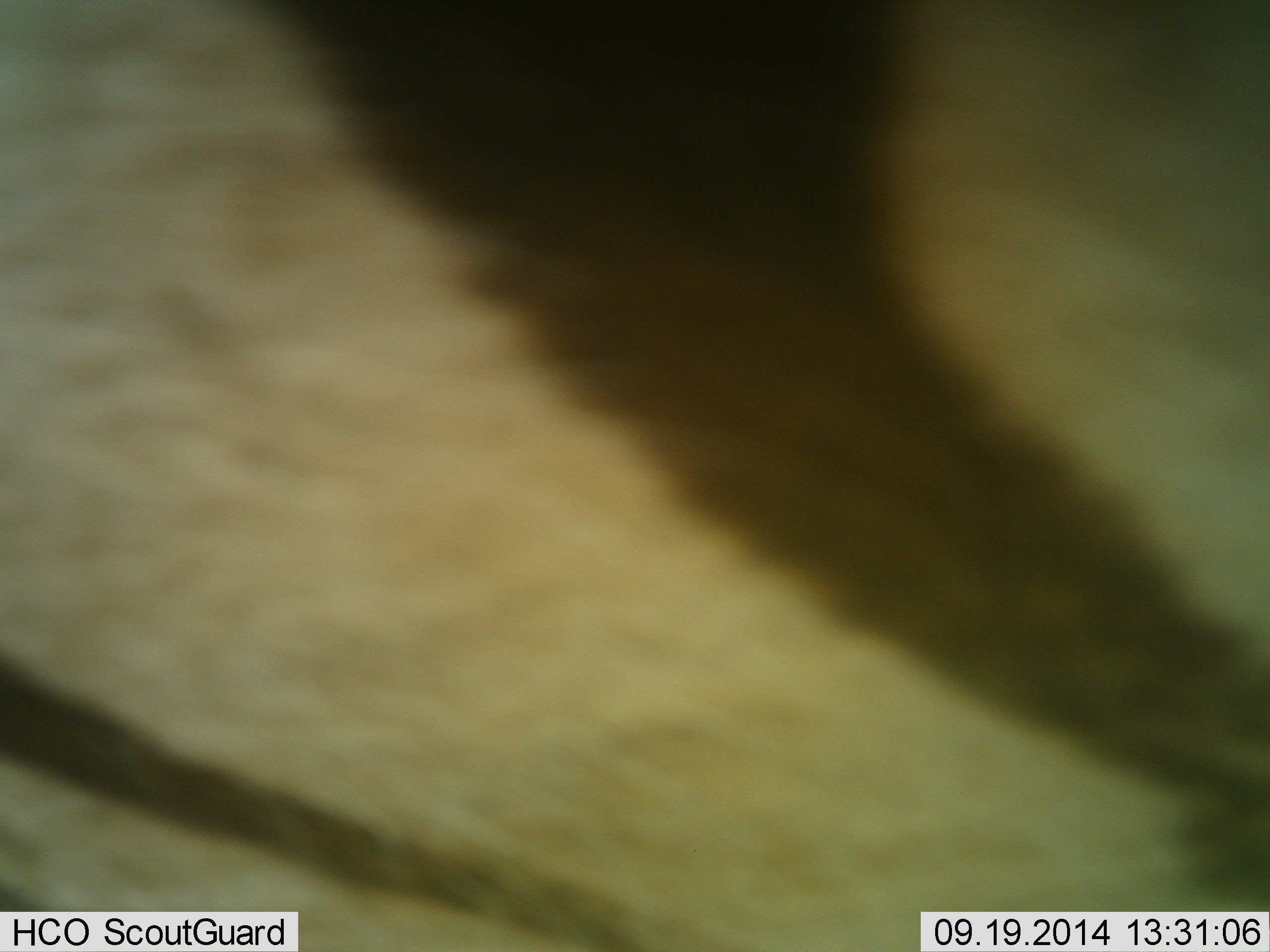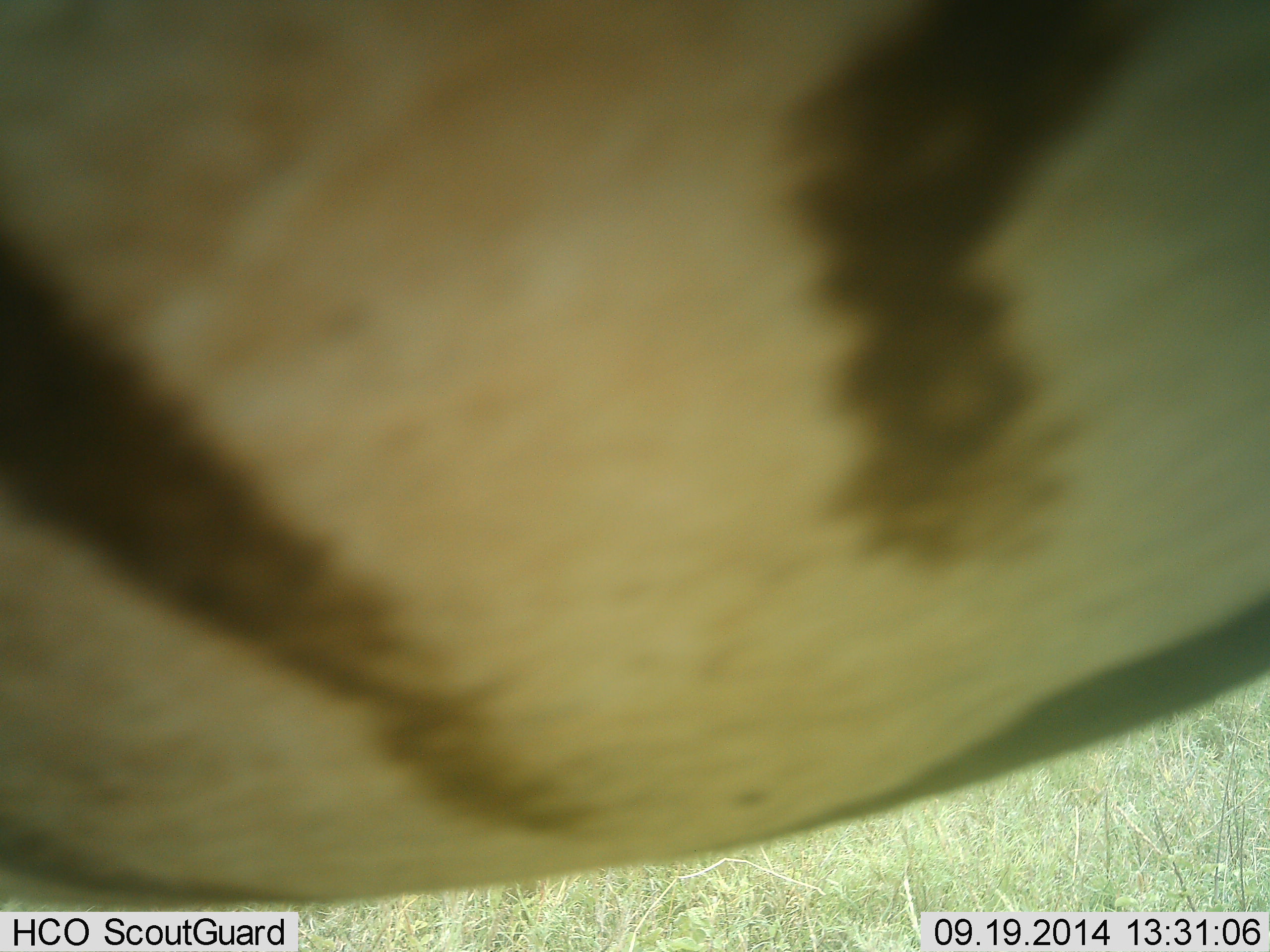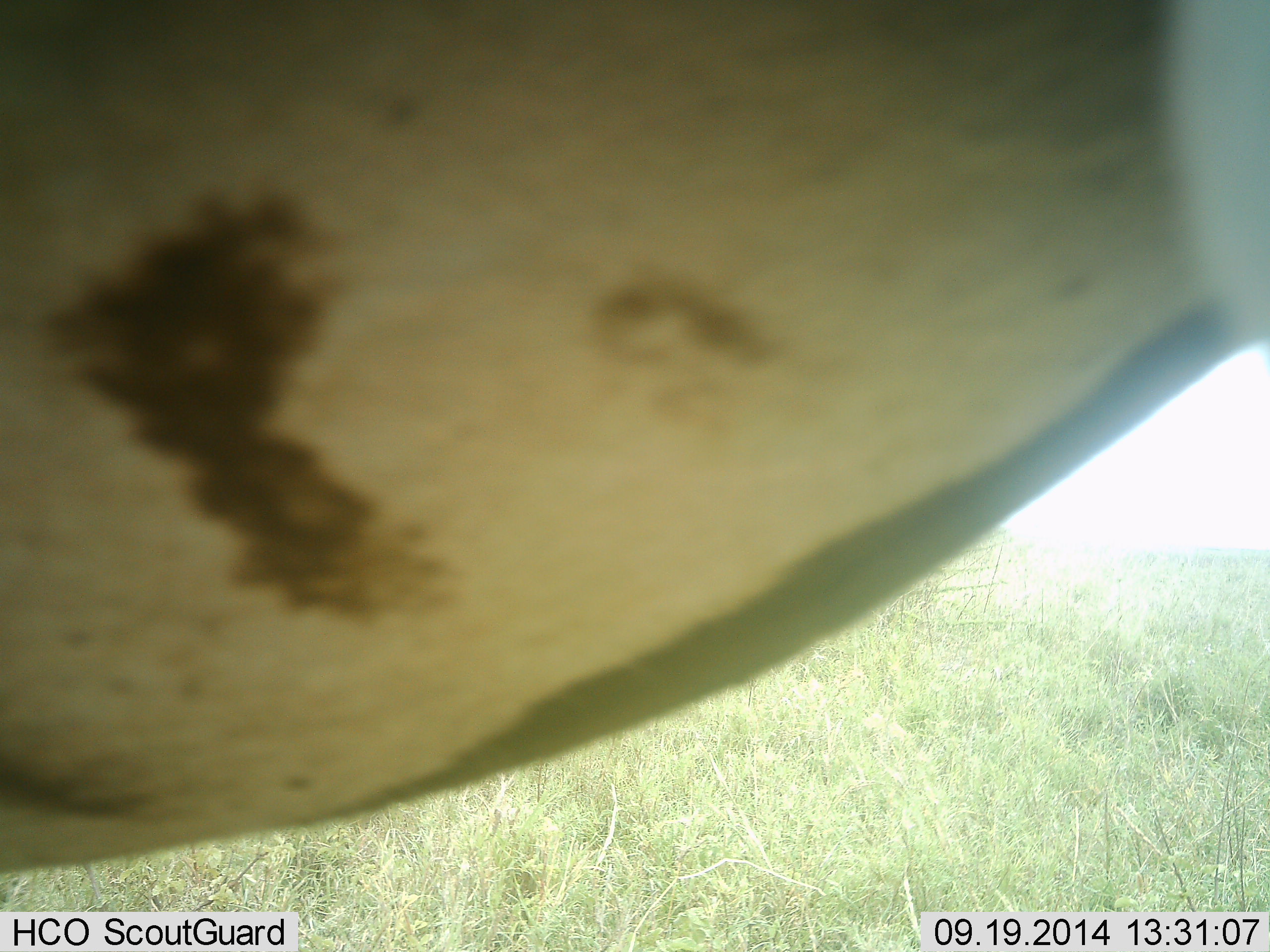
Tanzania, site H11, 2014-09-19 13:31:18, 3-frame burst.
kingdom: Animalia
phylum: Chordata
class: Mammalia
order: Perissodactyla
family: Equidae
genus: Equus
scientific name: Equus quagga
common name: plains zebra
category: zebra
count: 1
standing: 50%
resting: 0%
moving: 50%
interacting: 0%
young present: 0%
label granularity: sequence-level